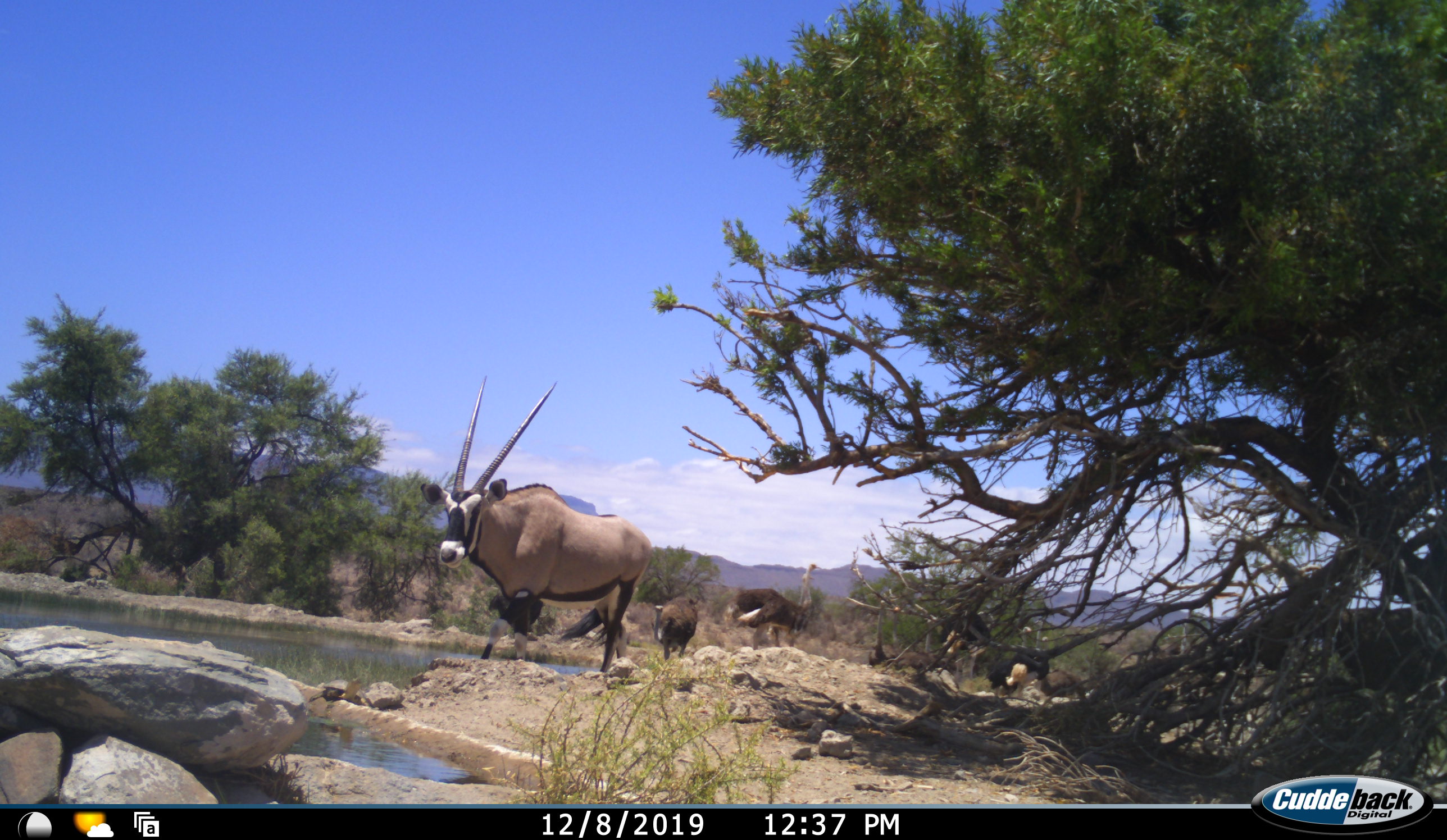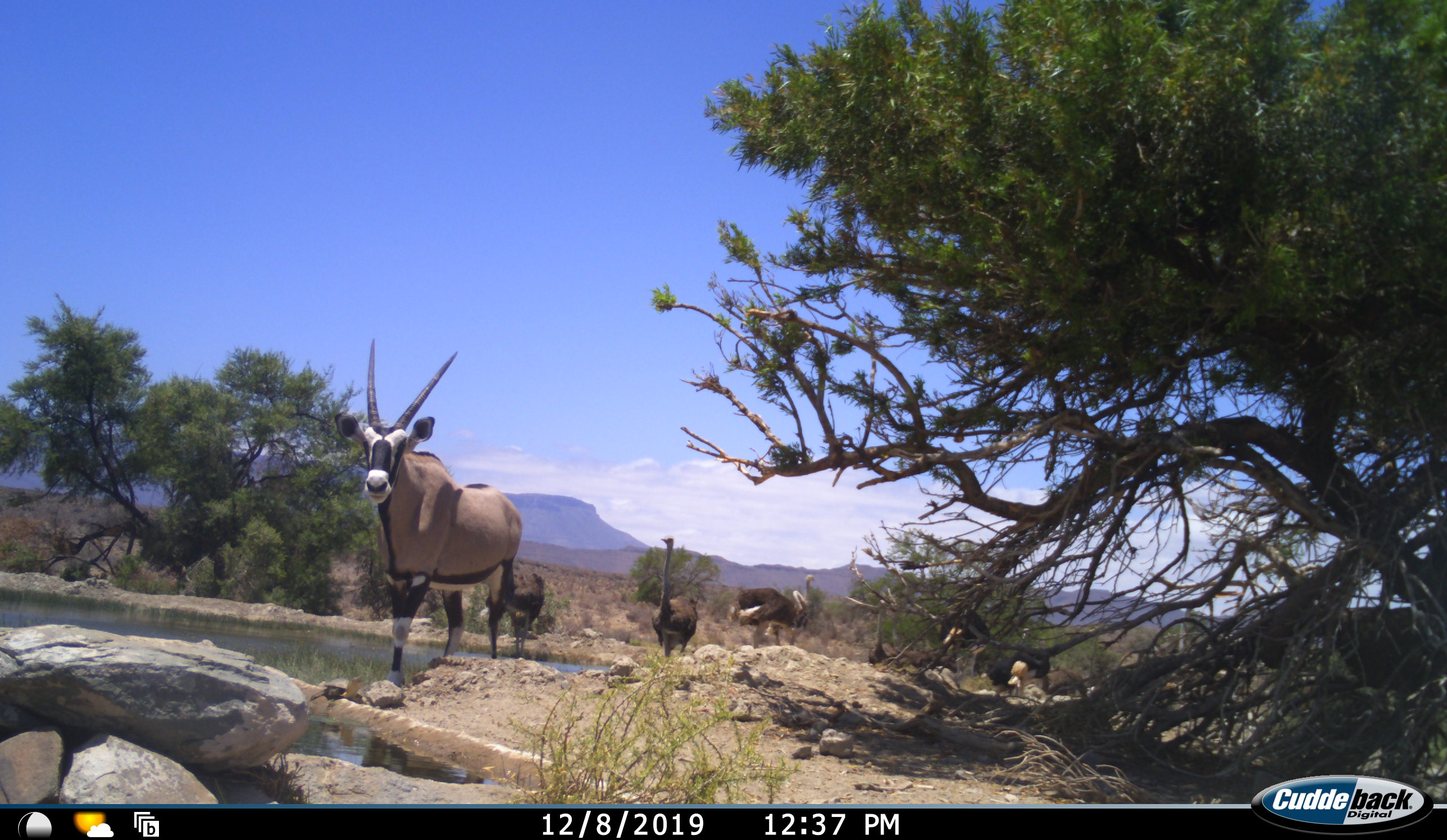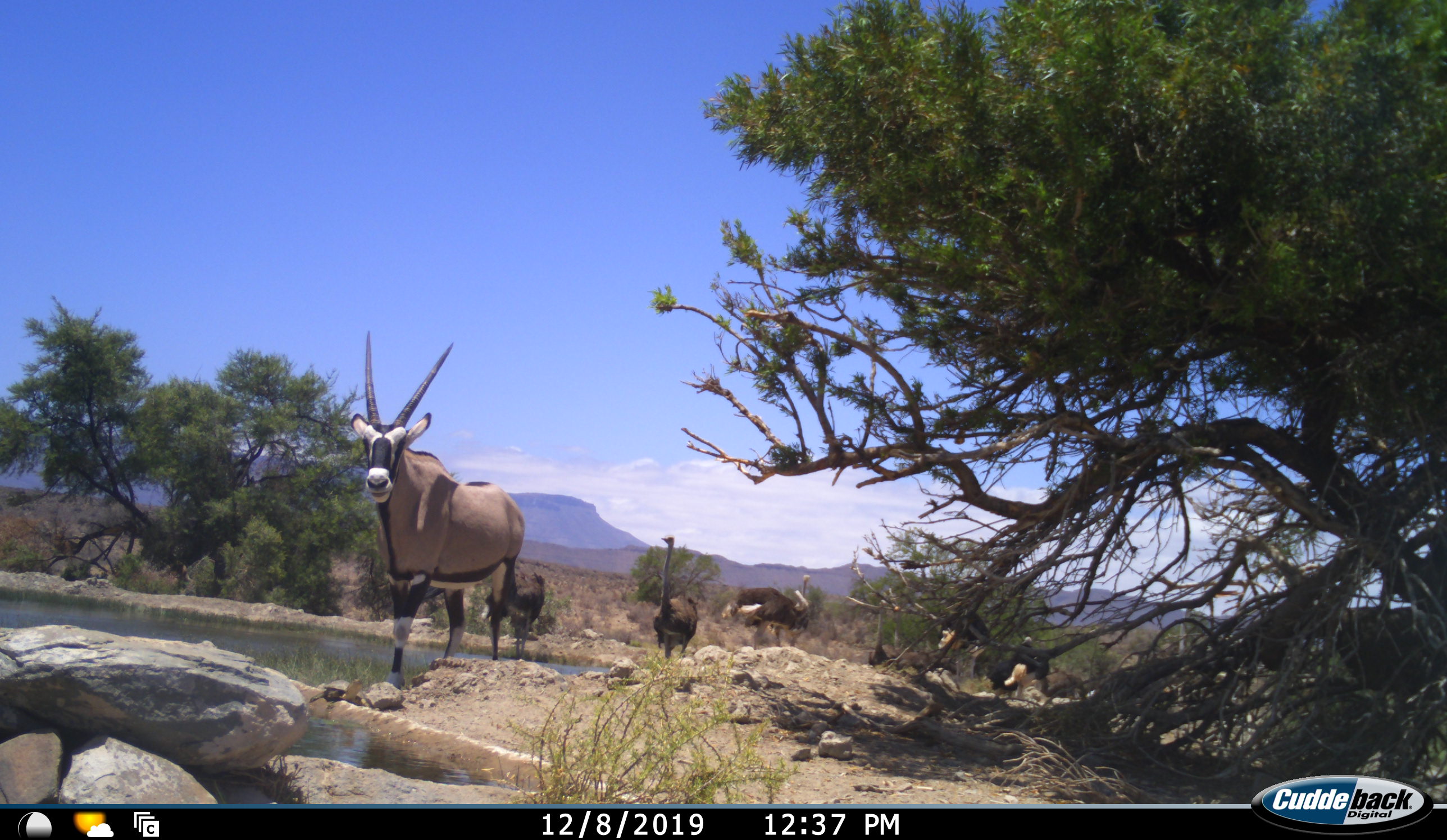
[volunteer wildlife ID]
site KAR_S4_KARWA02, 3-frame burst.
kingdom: Animalia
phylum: Chordata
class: Mammalia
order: Artiodactyla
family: Bovidae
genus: Oryx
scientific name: Oryx gazella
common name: gemsbok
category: oryx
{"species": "oryx (gemsbok) (Oryx gazella)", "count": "1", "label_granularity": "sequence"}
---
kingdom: Animalia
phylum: Chordata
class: Aves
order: Struthioniformes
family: Struthionidae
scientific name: Struthionidae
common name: ostrich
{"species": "ostrich (Struthionidae)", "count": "7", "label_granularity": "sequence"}